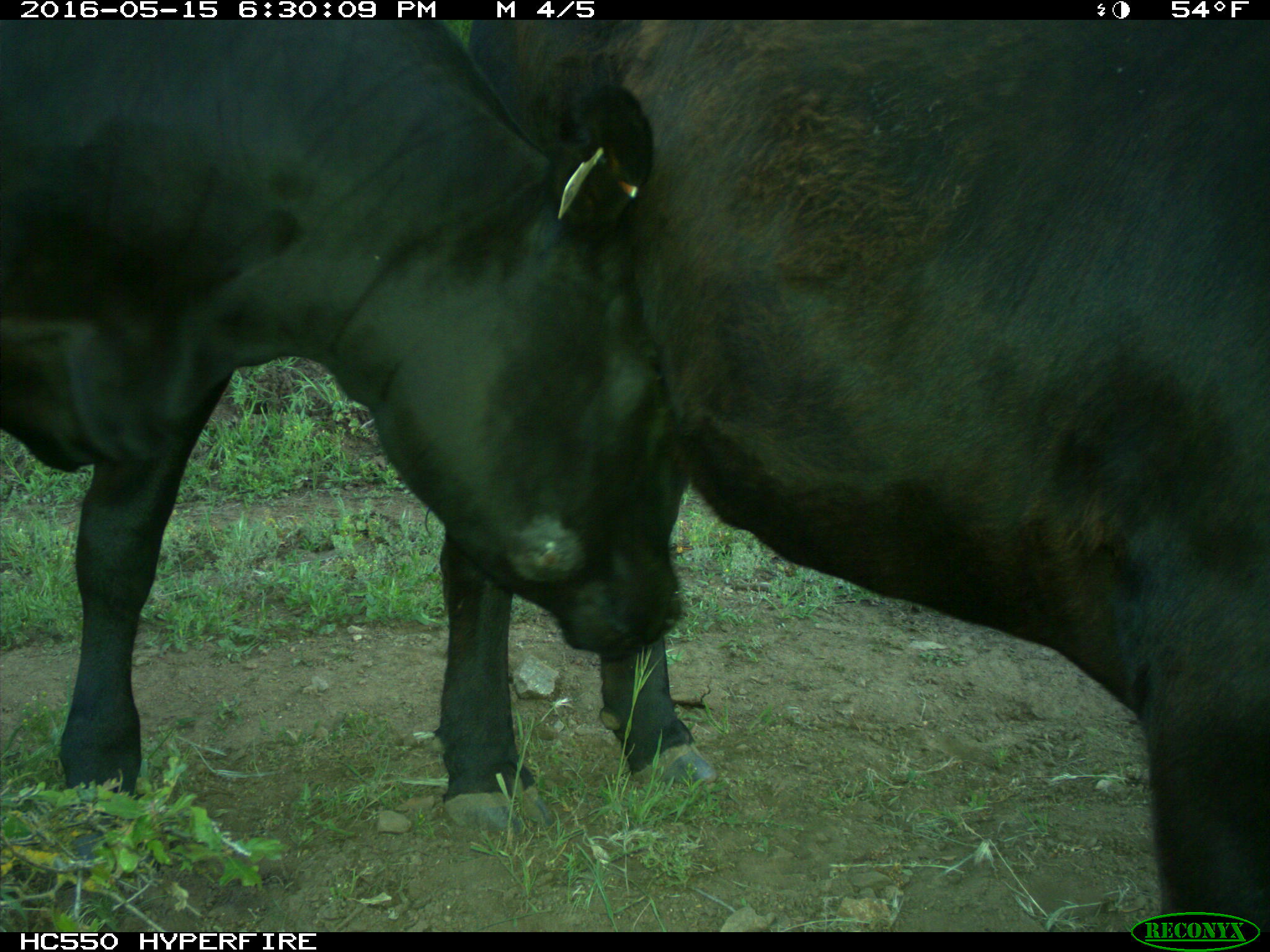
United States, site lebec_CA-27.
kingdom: Animalia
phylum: Chordata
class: Mammalia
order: Artiodactyla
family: Bovidae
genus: Bos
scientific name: Bos taurus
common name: domestic cow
Bos taurus (domestic cow).